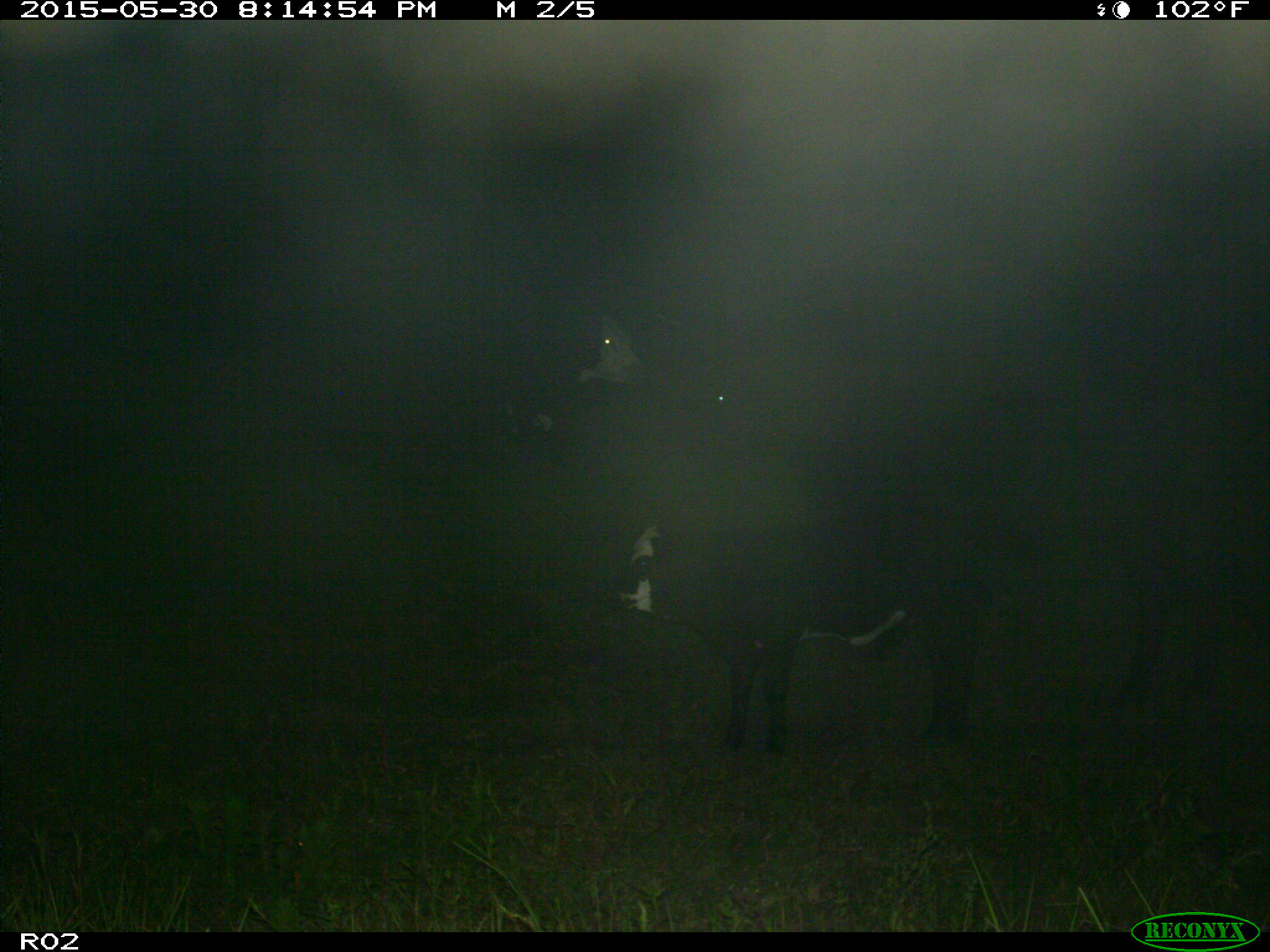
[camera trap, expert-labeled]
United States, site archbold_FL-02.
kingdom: Animalia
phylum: Chordata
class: Mammalia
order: Artiodactyla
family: Bovidae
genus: Bos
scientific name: Bos taurus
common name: domestic cow